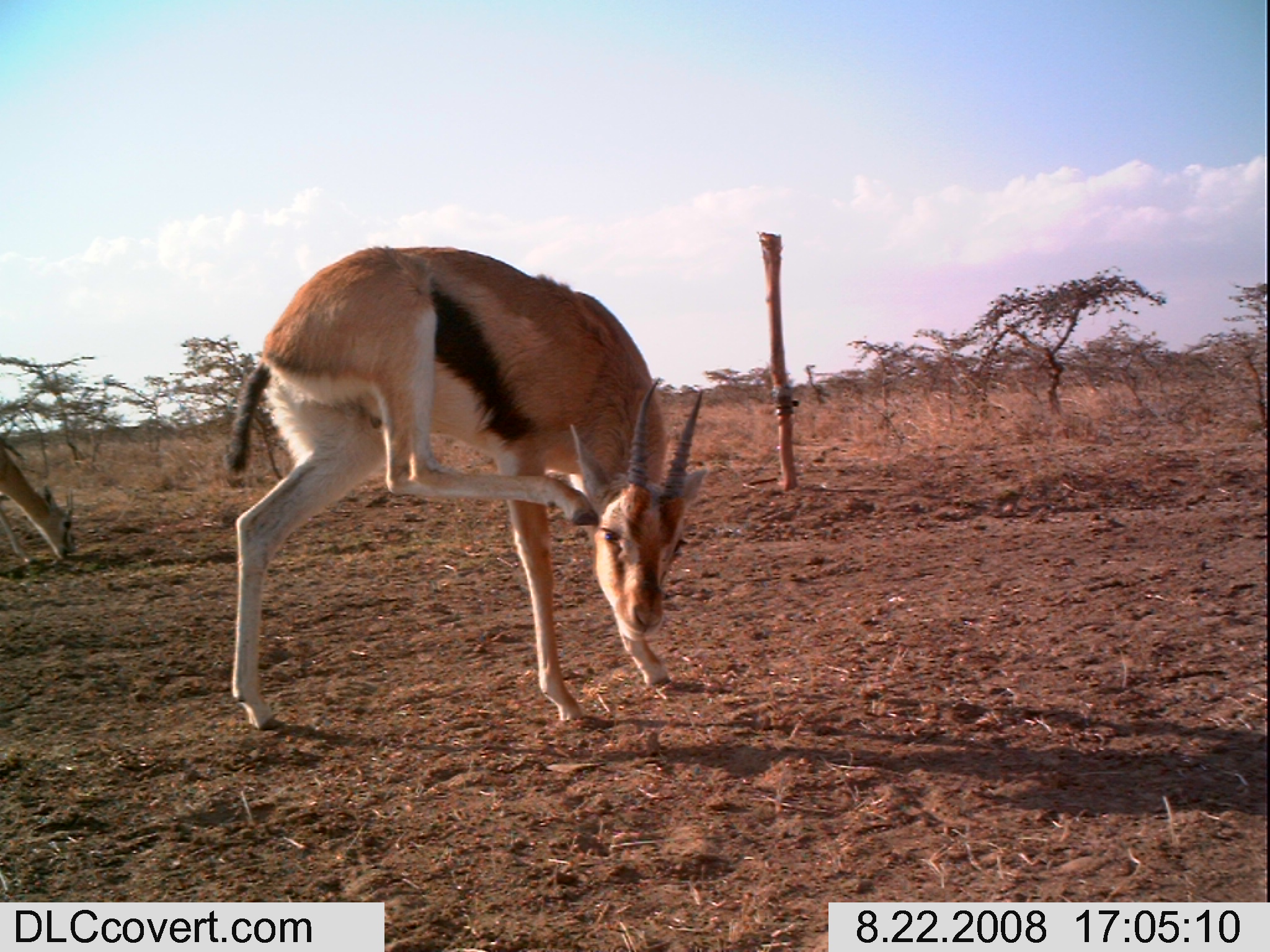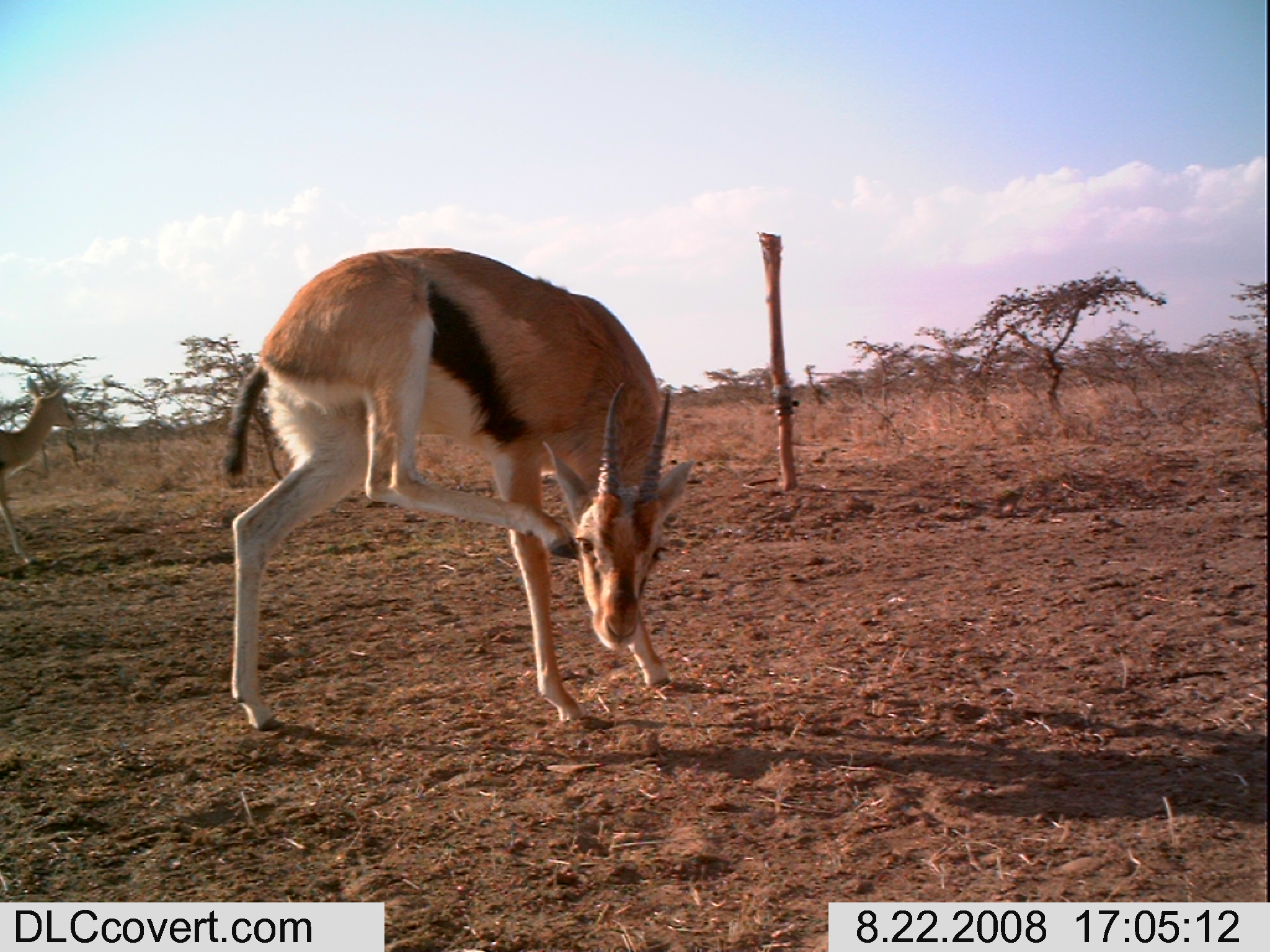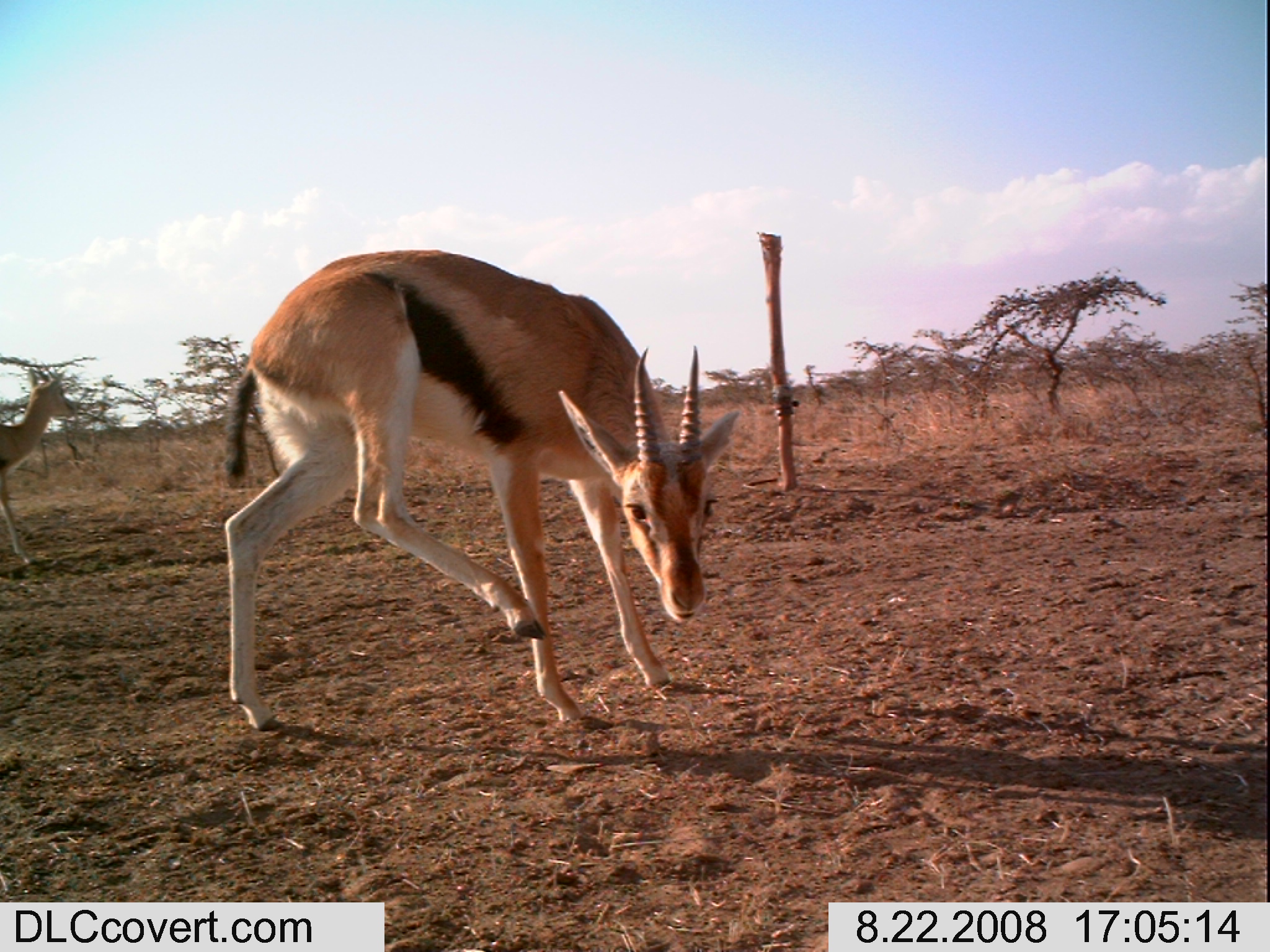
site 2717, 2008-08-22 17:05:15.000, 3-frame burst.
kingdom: Animalia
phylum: Chordata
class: Mammalia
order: Artiodactyla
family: Bovidae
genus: Eudorcas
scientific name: Eudorcas thomsonii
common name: thomson's gazelle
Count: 2.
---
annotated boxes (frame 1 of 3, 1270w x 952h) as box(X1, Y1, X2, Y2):
eudorcas thomsonii: box(206, 245, 703, 733); box(0, 447, 83, 572)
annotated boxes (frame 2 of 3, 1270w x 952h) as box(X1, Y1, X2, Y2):
eudorcas thomsonii: box(211, 247, 696, 733); box(0, 363, 88, 576)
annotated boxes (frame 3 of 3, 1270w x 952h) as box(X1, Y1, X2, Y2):
eudorcas thomsonii: box(211, 249, 738, 732); box(0, 363, 88, 576)